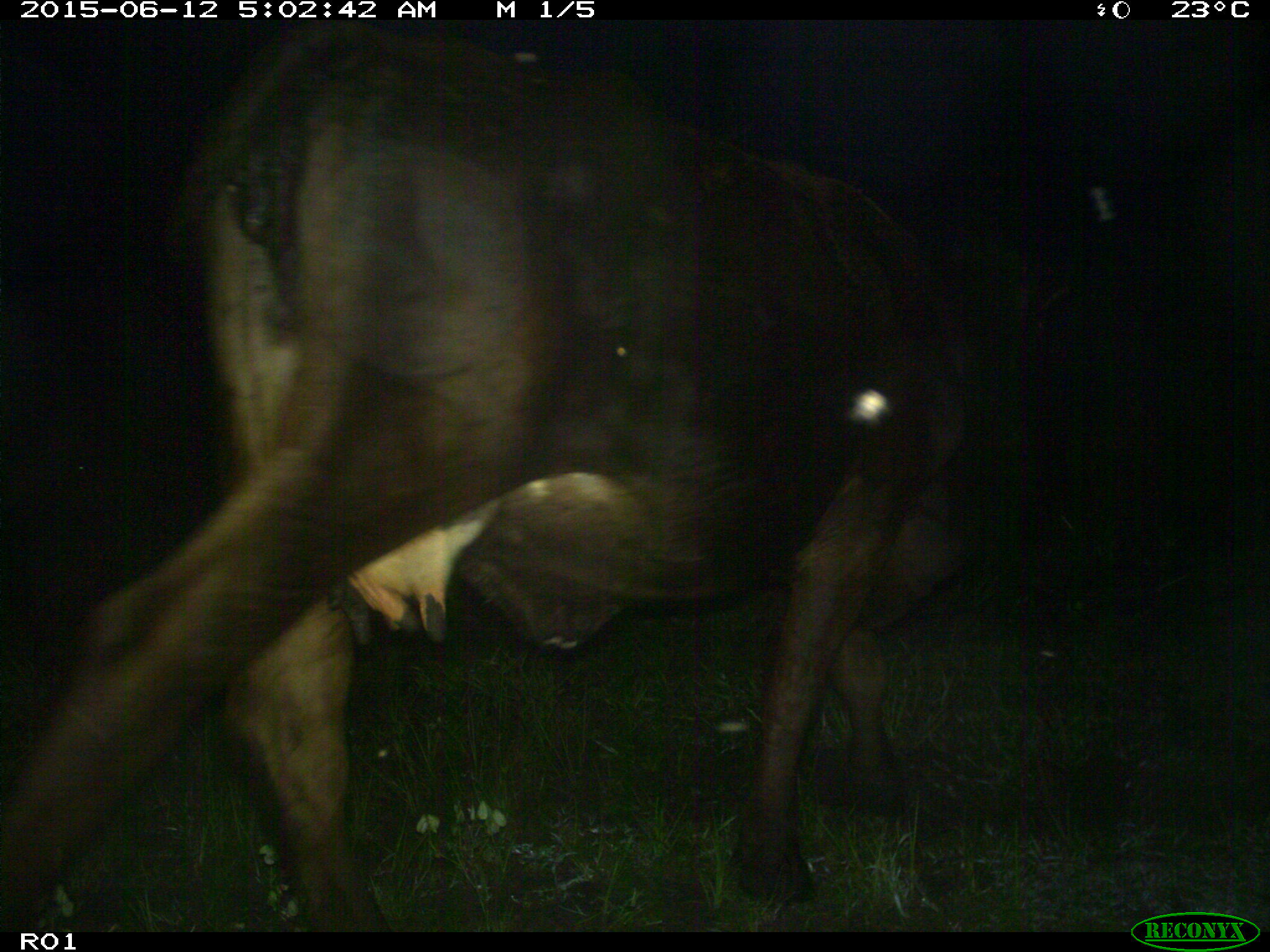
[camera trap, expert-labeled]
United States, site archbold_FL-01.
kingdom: Animalia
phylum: Chordata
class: Mammalia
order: Artiodactyla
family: Bovidae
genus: Bos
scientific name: Bos taurus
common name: domestic cow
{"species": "Bos taurus (domestic cow)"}